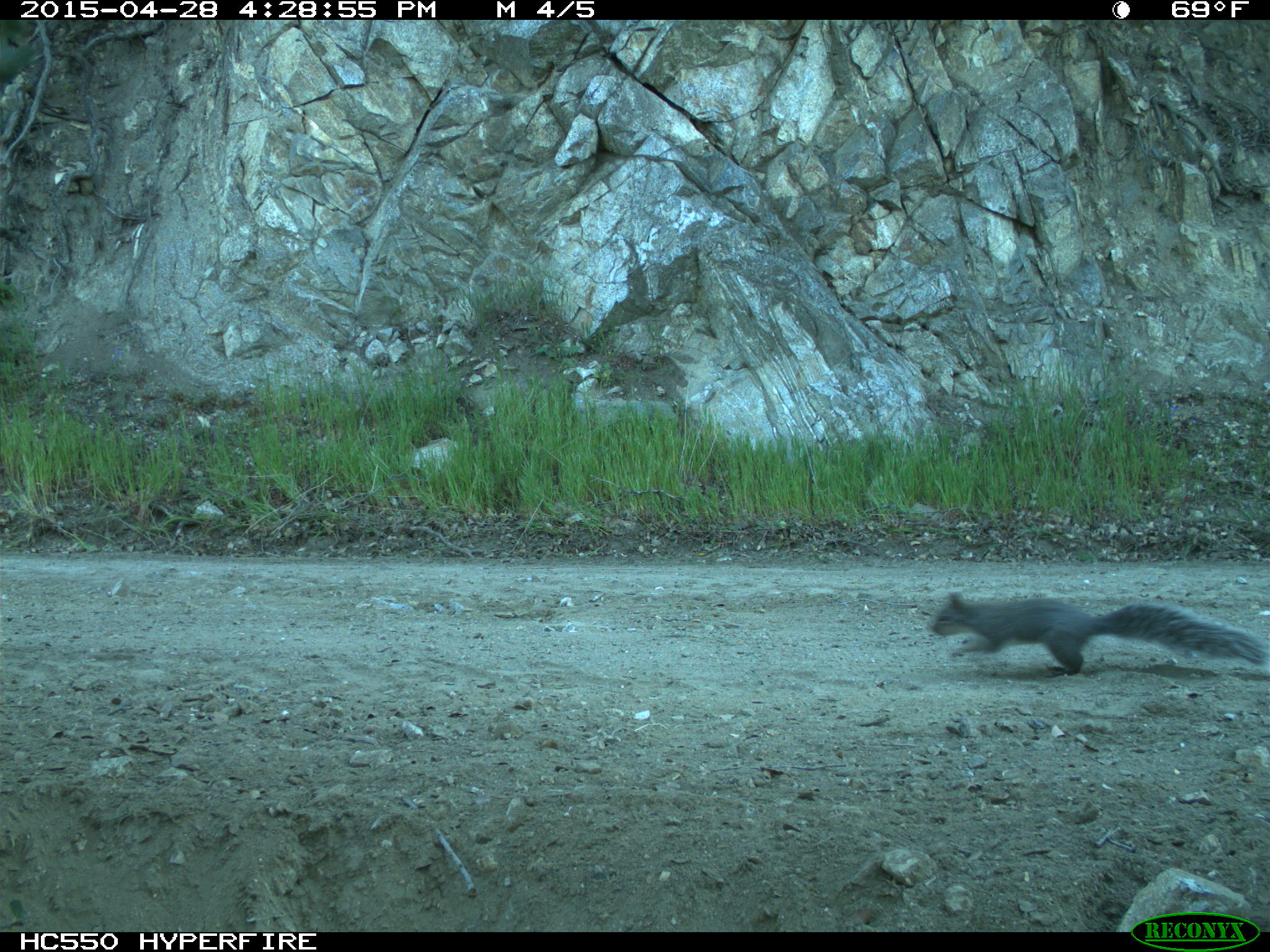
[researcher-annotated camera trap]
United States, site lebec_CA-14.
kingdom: Animalia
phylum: Chordata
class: Mammalia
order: Rodentia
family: Sciuridae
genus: Sciurus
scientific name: Sciurus carolinensis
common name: eastern gray squirrel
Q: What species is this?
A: Sciurus carolinensis (eastern gray squirrel).